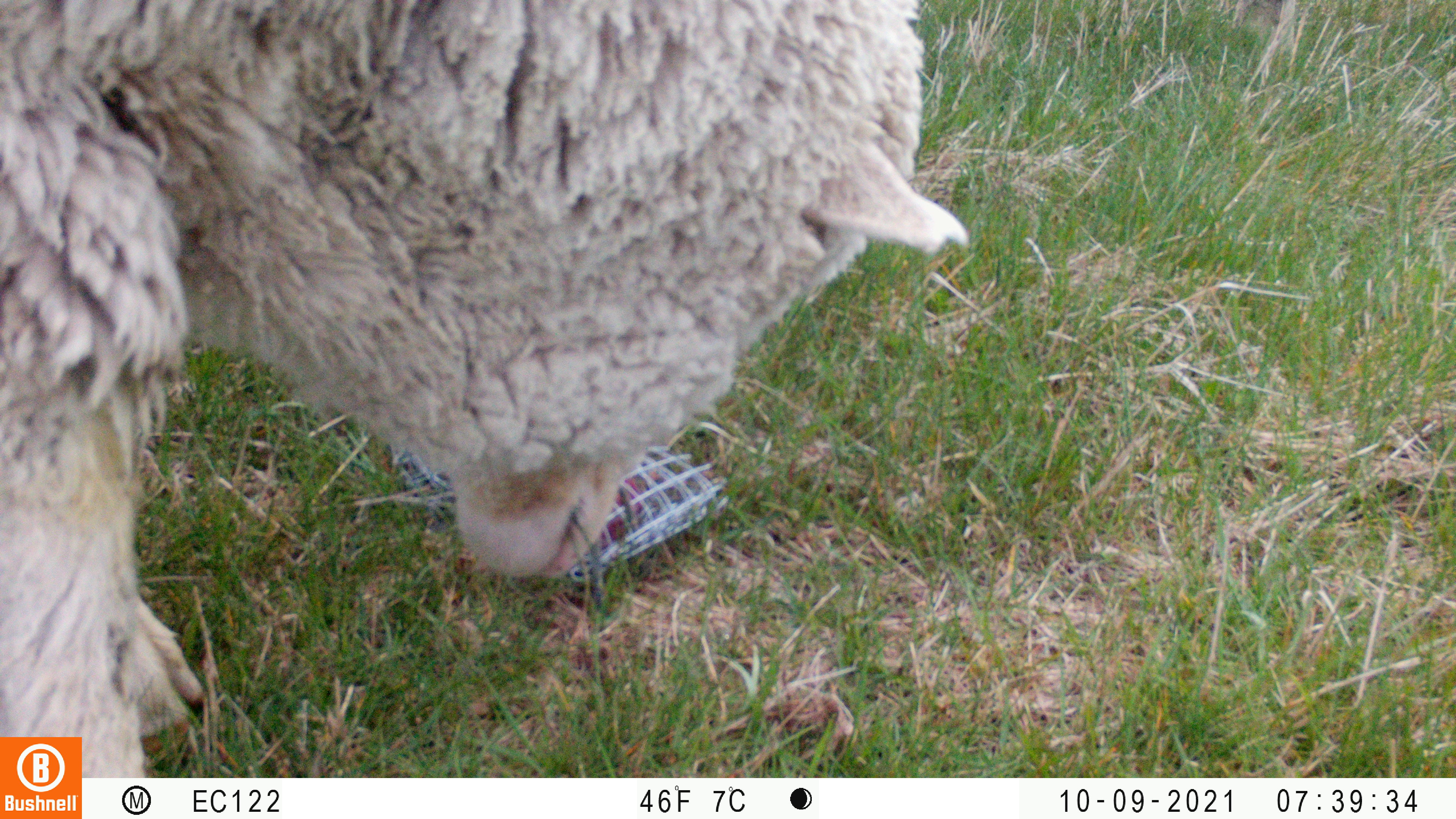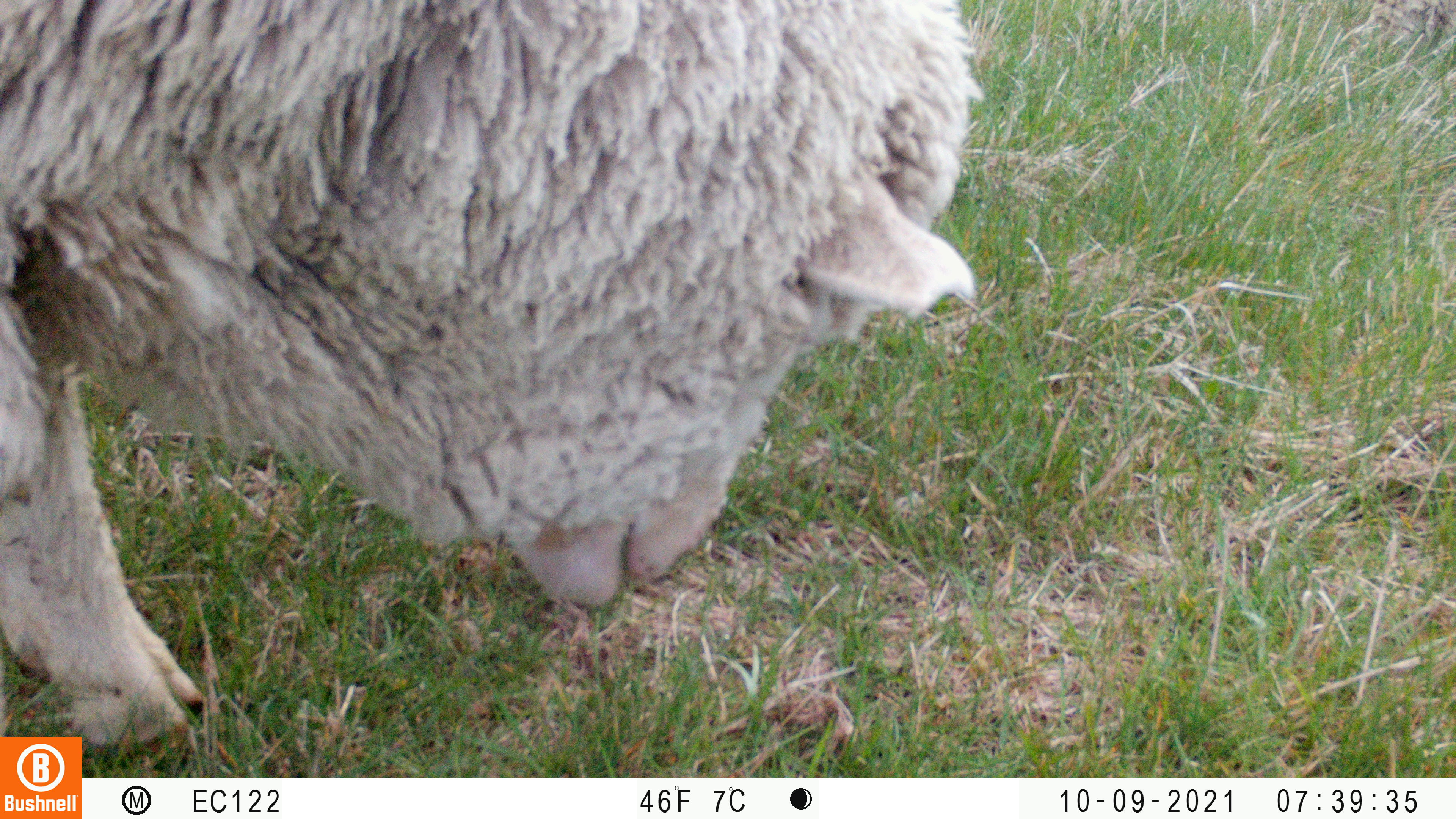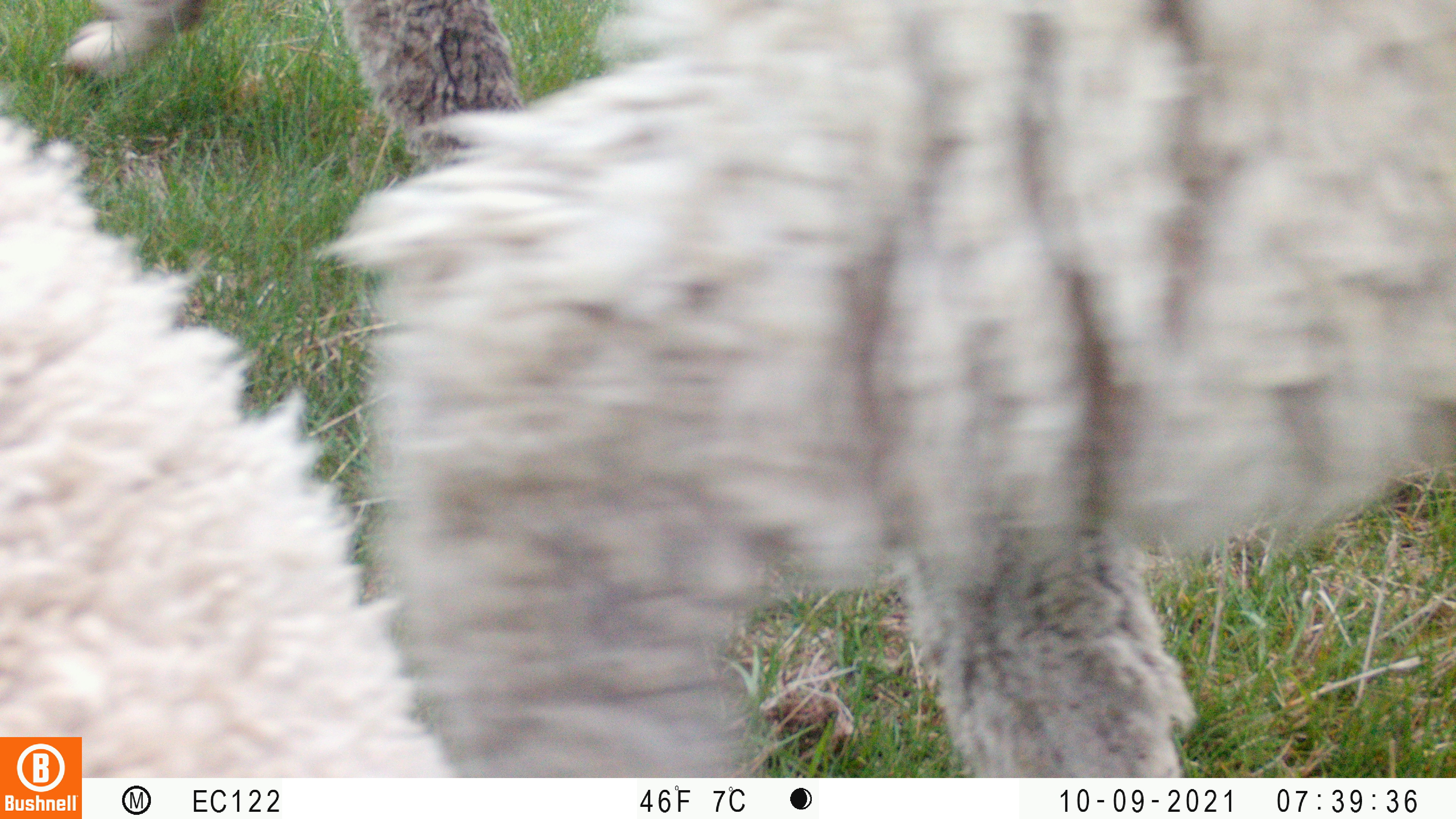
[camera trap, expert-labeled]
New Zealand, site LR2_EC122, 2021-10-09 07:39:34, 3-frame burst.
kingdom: Animalia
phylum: Chordata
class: Mammalia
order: Artiodactyla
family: Bovidae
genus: Bos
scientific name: Bos taurus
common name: domestic cow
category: cow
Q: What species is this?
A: Cow (domestic cow) (Bos taurus).